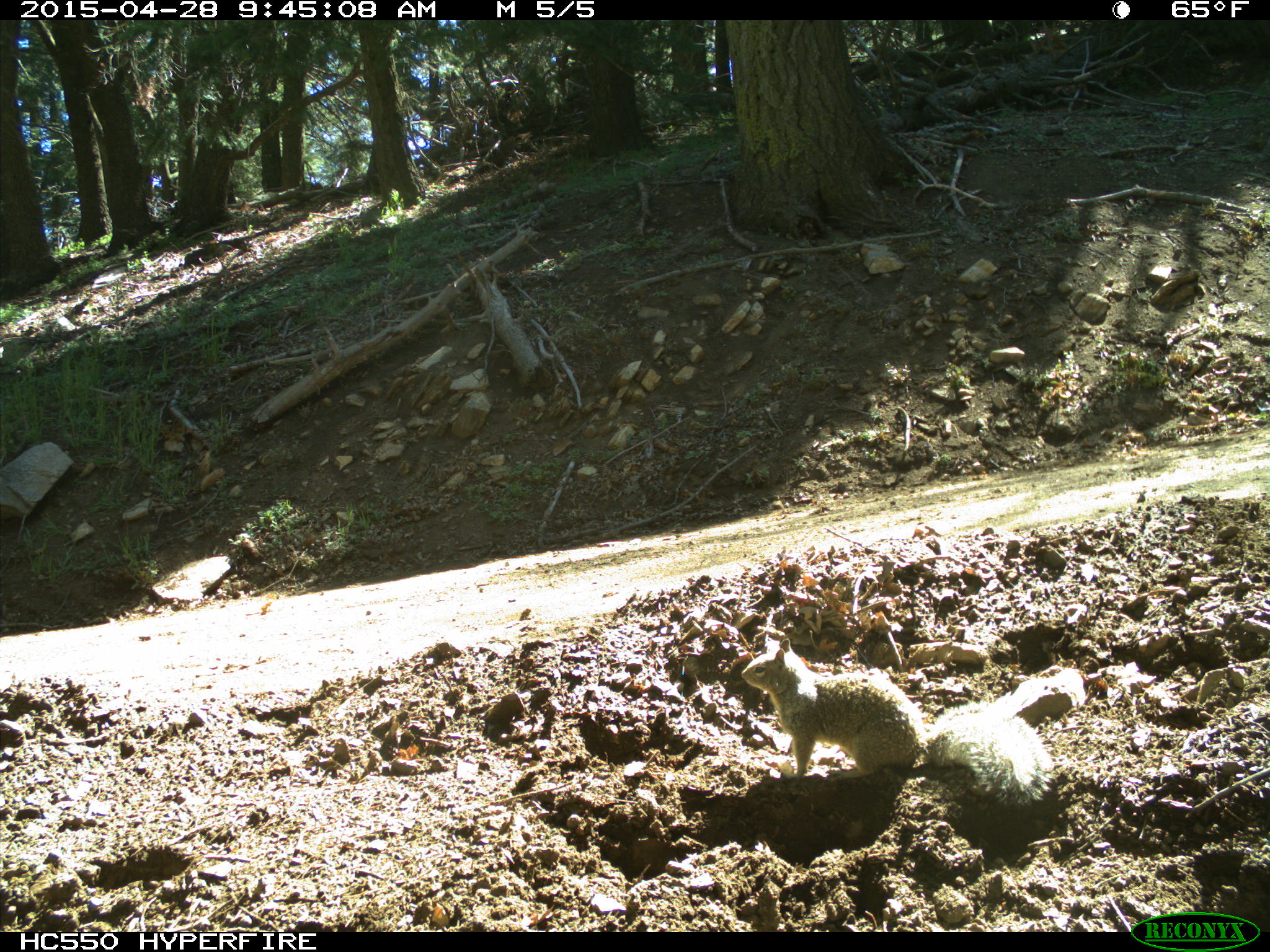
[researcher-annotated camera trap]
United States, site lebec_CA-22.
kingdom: Animalia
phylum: Chordata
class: Mammalia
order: Rodentia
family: Sciuridae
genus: Otospermophilus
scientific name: Otospermophilus beecheyi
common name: california ground squirrel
Otospermophilus beecheyi (california ground squirrel).